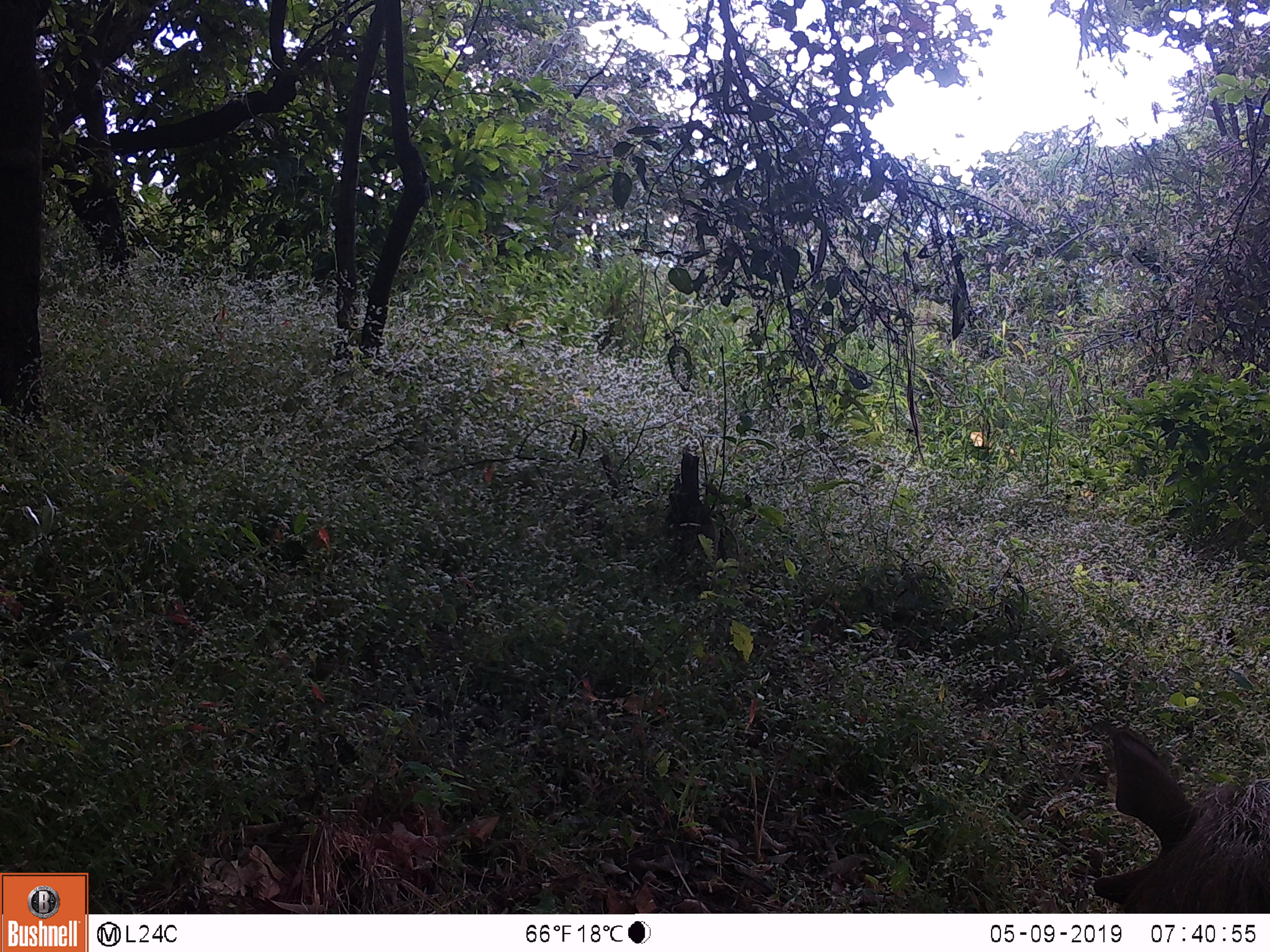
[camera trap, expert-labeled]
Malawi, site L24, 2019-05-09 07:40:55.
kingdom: Animalia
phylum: Chordata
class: Mammalia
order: Artiodactyla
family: Suidae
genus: Phacochoerus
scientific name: Phacochoerus africanus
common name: common warthog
Common warthog (Phacochoerus africanus), count 1.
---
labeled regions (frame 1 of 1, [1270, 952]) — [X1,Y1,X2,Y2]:
common warthog: [1081,724,1270,908]